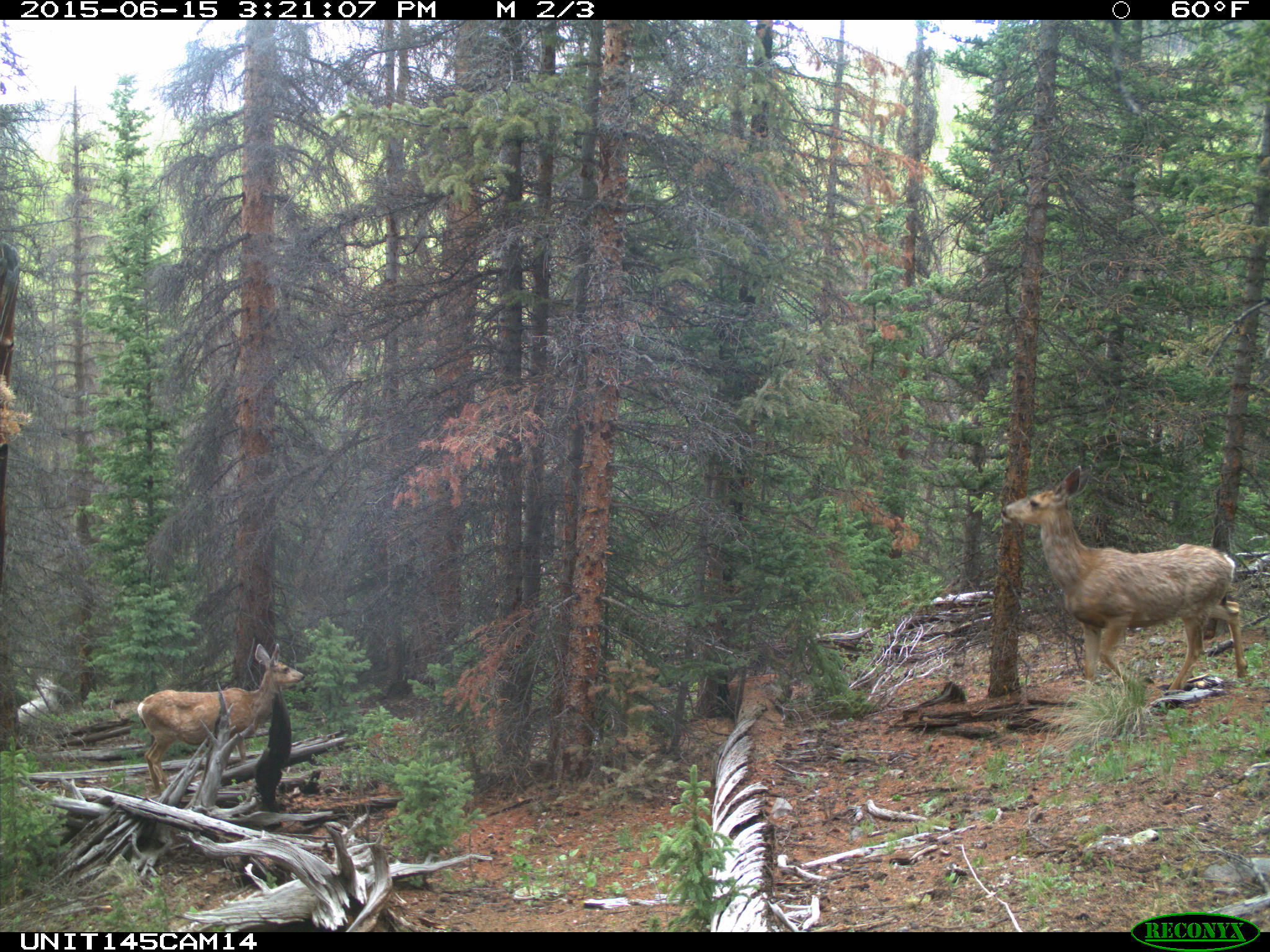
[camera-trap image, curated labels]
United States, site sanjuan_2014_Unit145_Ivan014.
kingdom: Animalia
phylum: Chordata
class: Mammalia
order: Artiodactyla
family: Cervidae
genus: Odocoileus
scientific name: Odocoileus hemionus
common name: mule deer